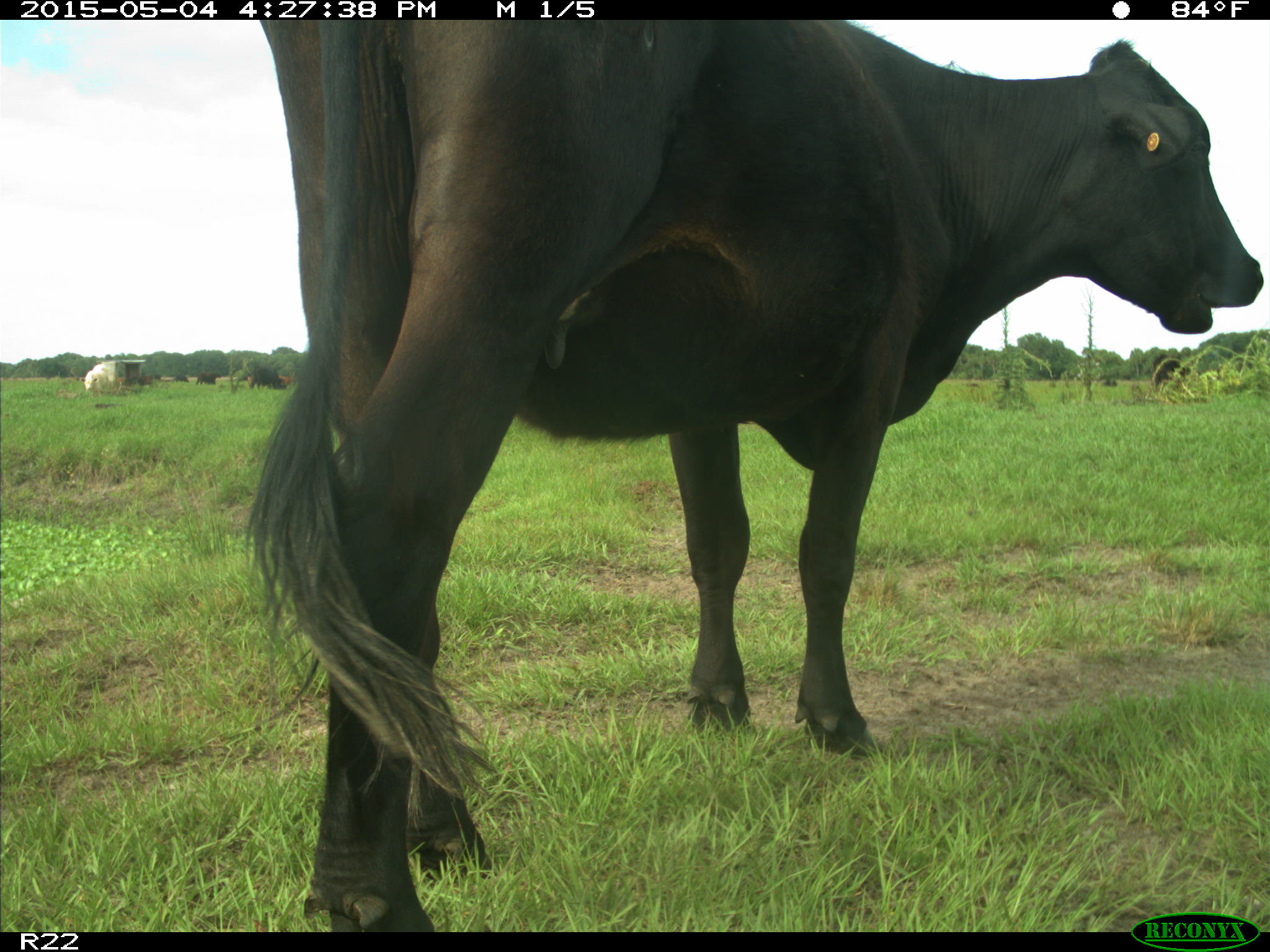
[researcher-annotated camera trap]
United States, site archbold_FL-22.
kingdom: Animalia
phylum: Chordata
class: Mammalia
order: Artiodactyla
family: Bovidae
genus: Bos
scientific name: Bos taurus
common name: domestic cow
Bos taurus (domestic cow).